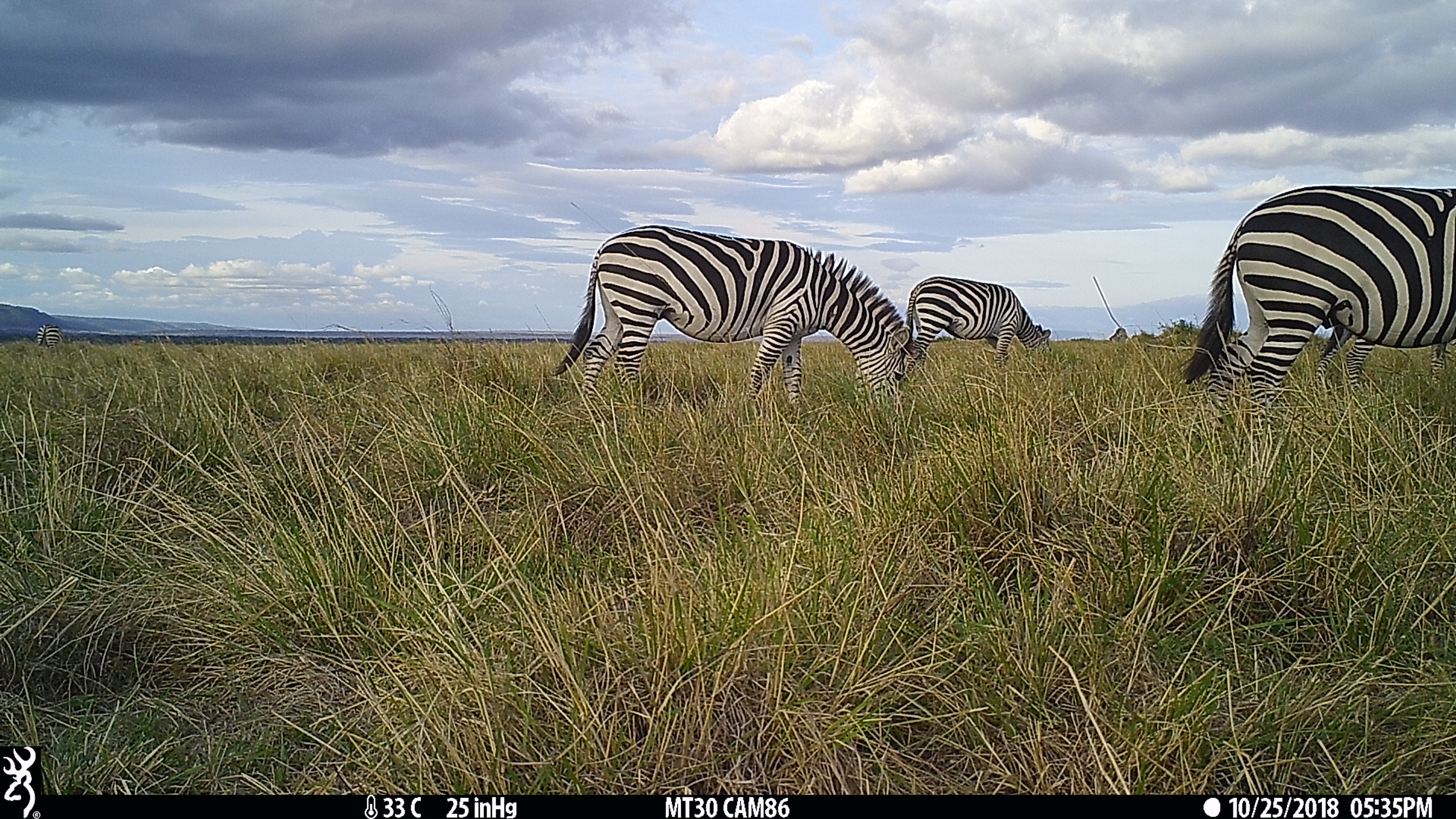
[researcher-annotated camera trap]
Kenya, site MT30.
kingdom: Animalia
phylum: Chordata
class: Mammalia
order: Perissodactyla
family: Equidae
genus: Equus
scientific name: Equus quagga burchellii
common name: burchell's zebra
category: zebra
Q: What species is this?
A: Zebra (burchell's zebra) (Equus quagga burchellii).